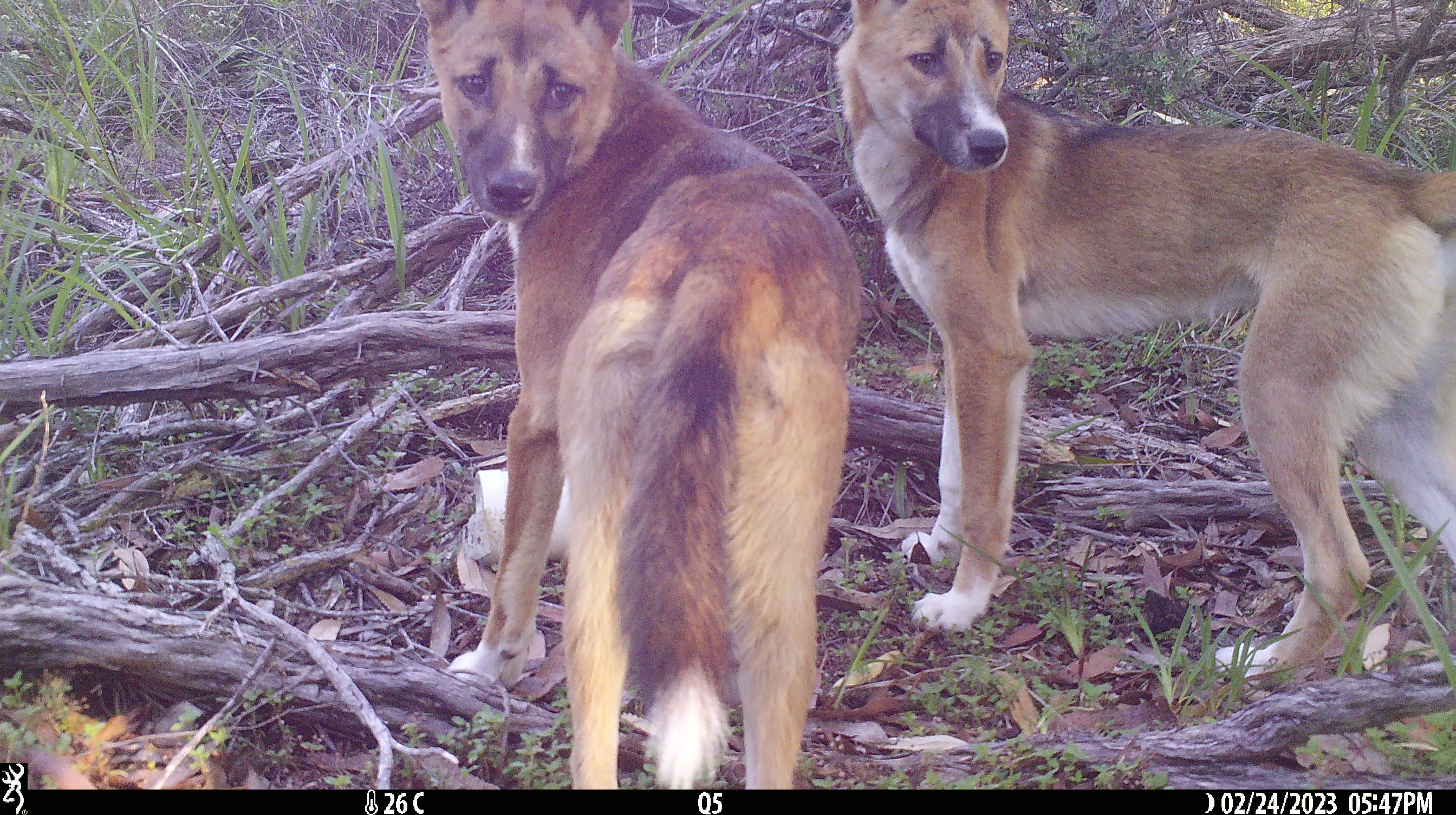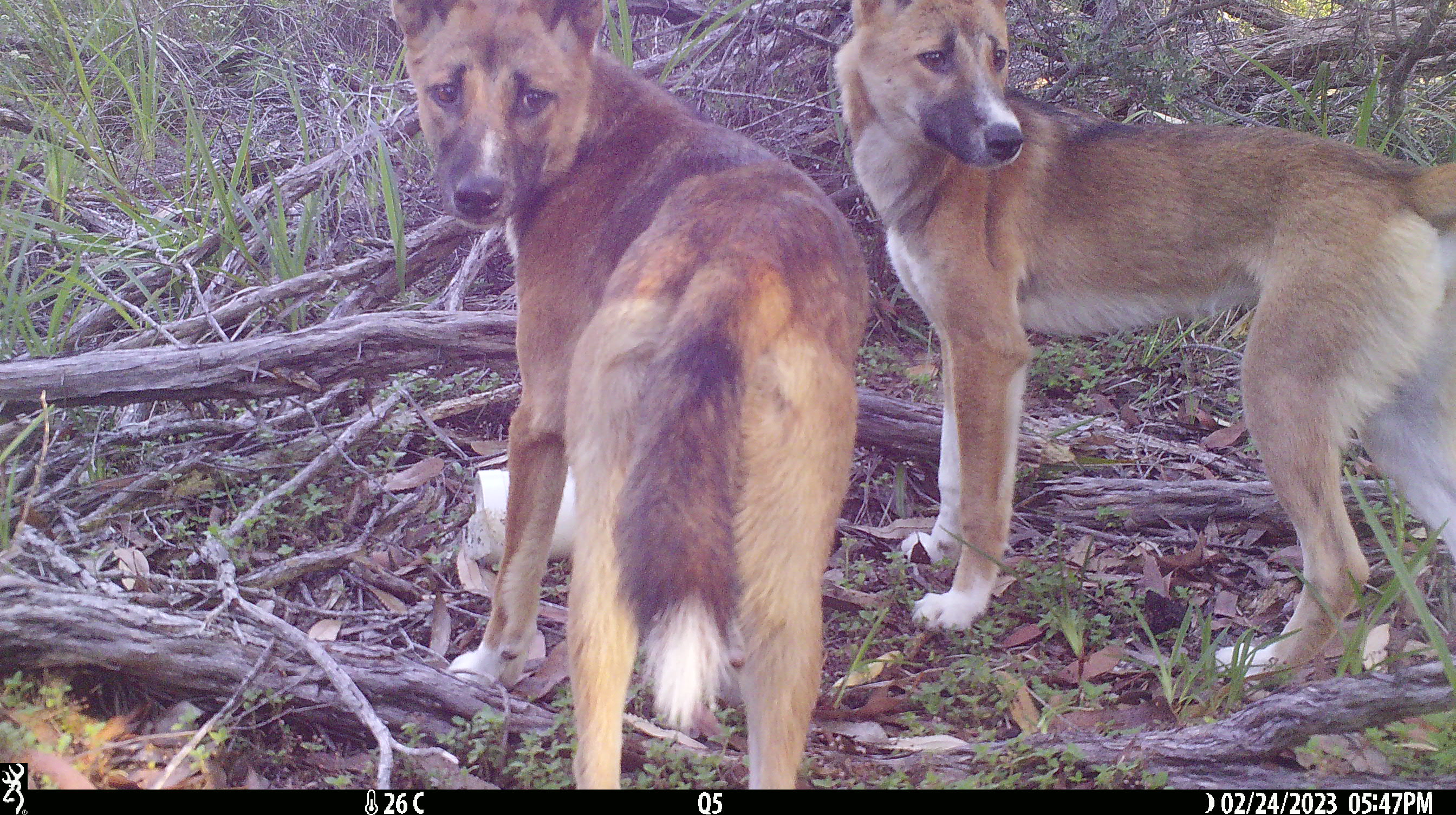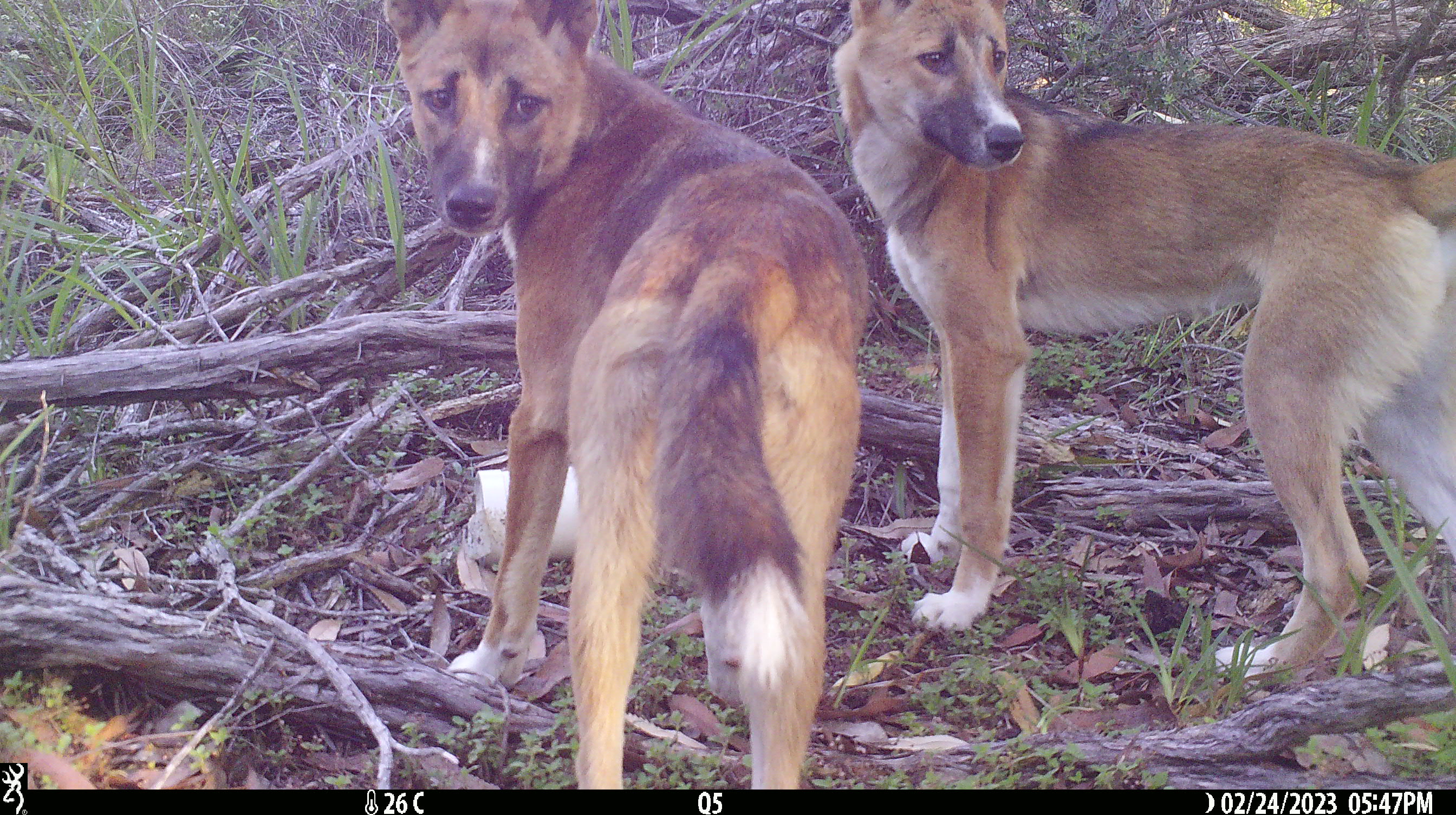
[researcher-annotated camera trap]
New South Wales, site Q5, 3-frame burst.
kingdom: Animalia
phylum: Chordata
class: Mammalia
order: Carnivora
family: Canidae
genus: Canis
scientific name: Canis familiaris dingo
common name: dingo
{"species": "dingo (Canis familiaris dingo)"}